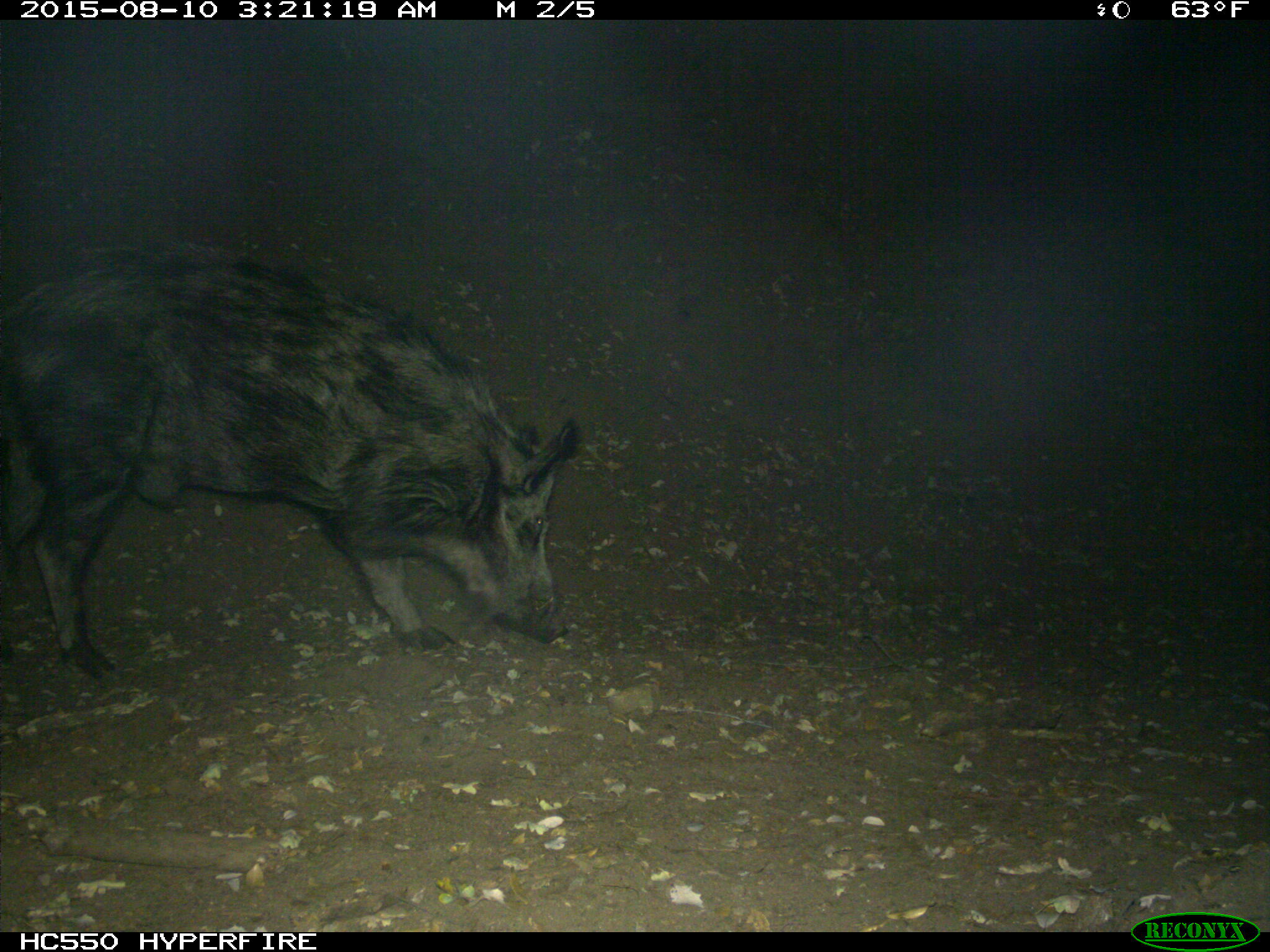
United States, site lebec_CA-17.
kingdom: Animalia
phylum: Chordata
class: Mammalia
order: Artiodactyla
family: Suidae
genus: Sus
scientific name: Sus scrofa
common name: wild boar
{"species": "Sus scrofa (wild boar)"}